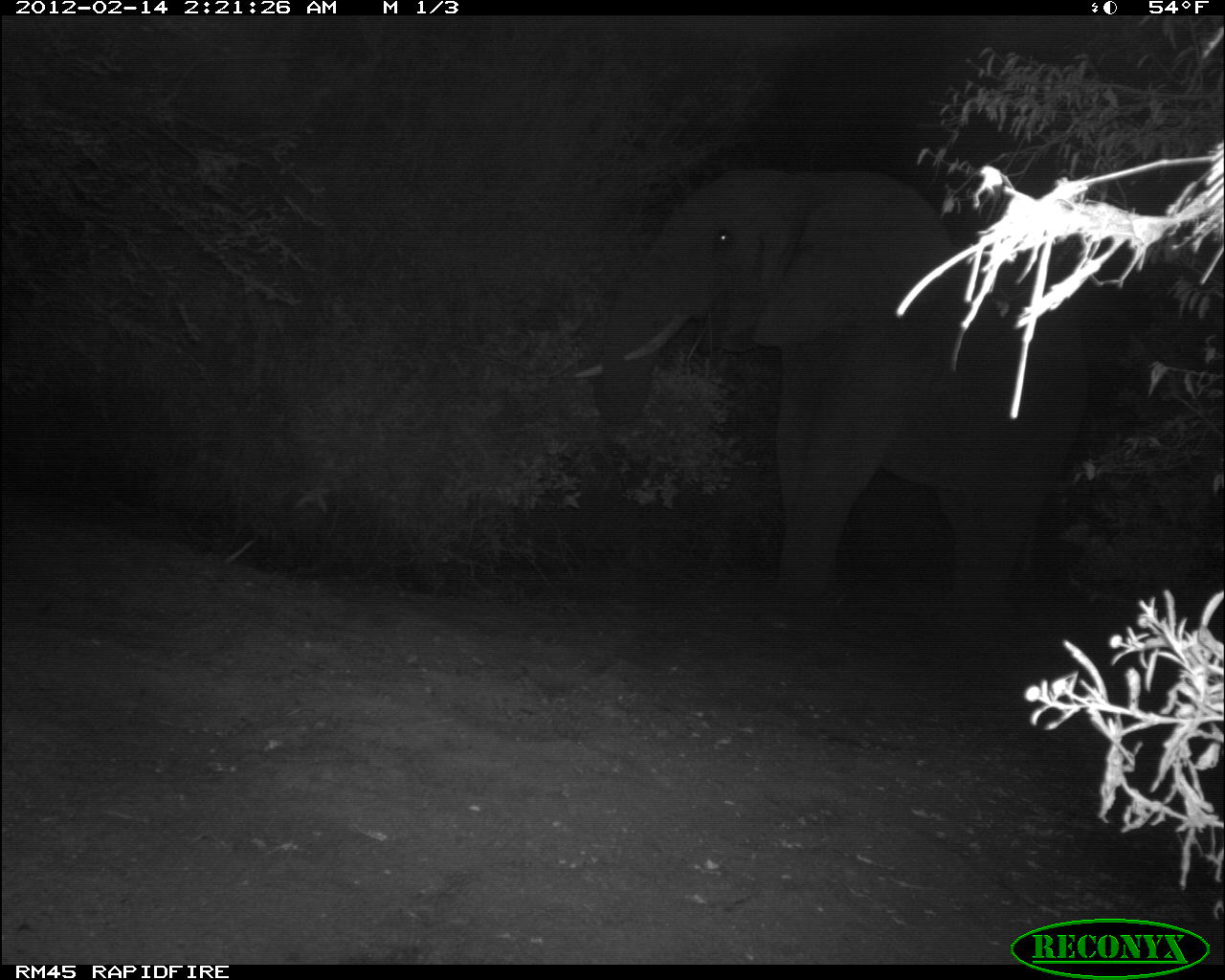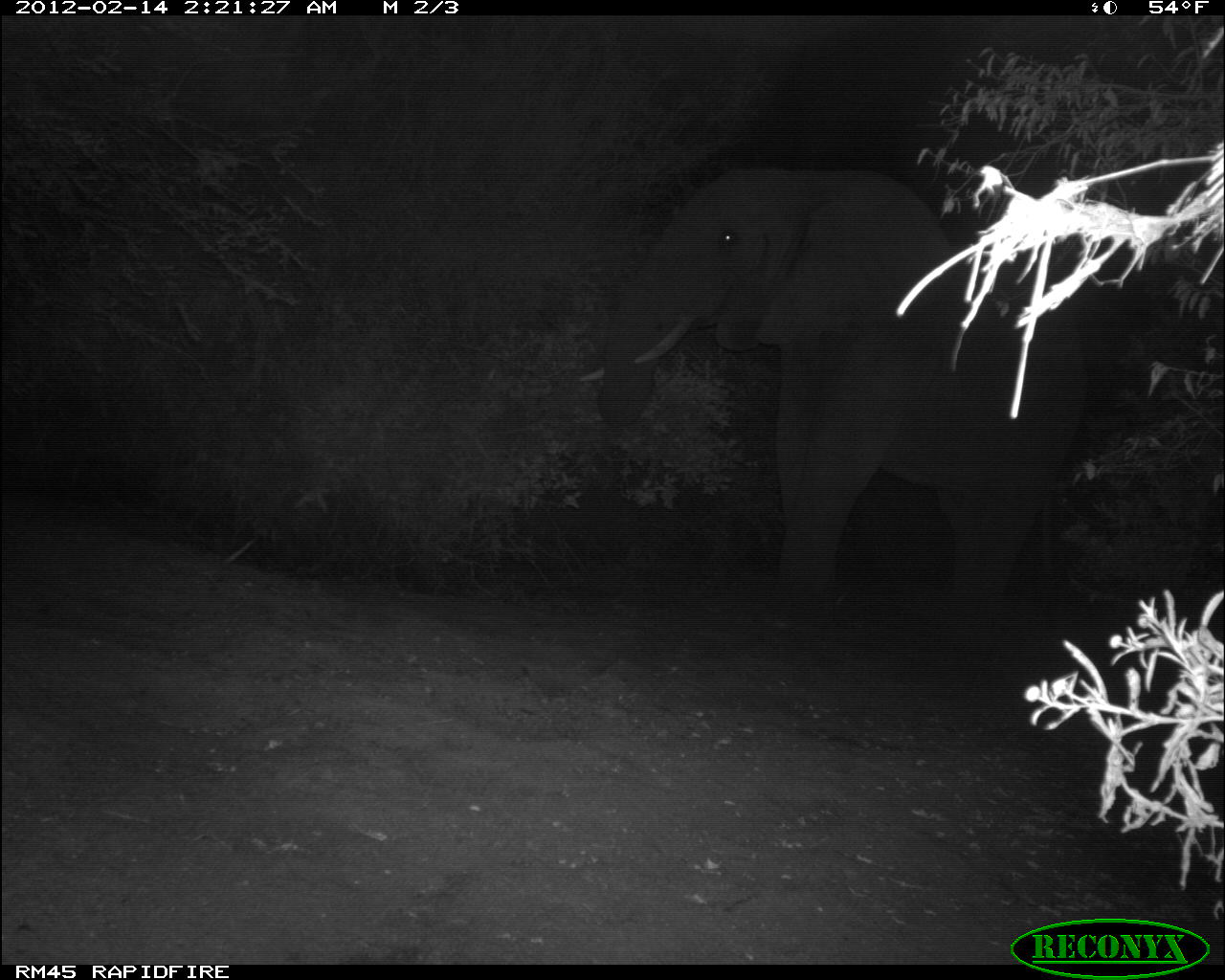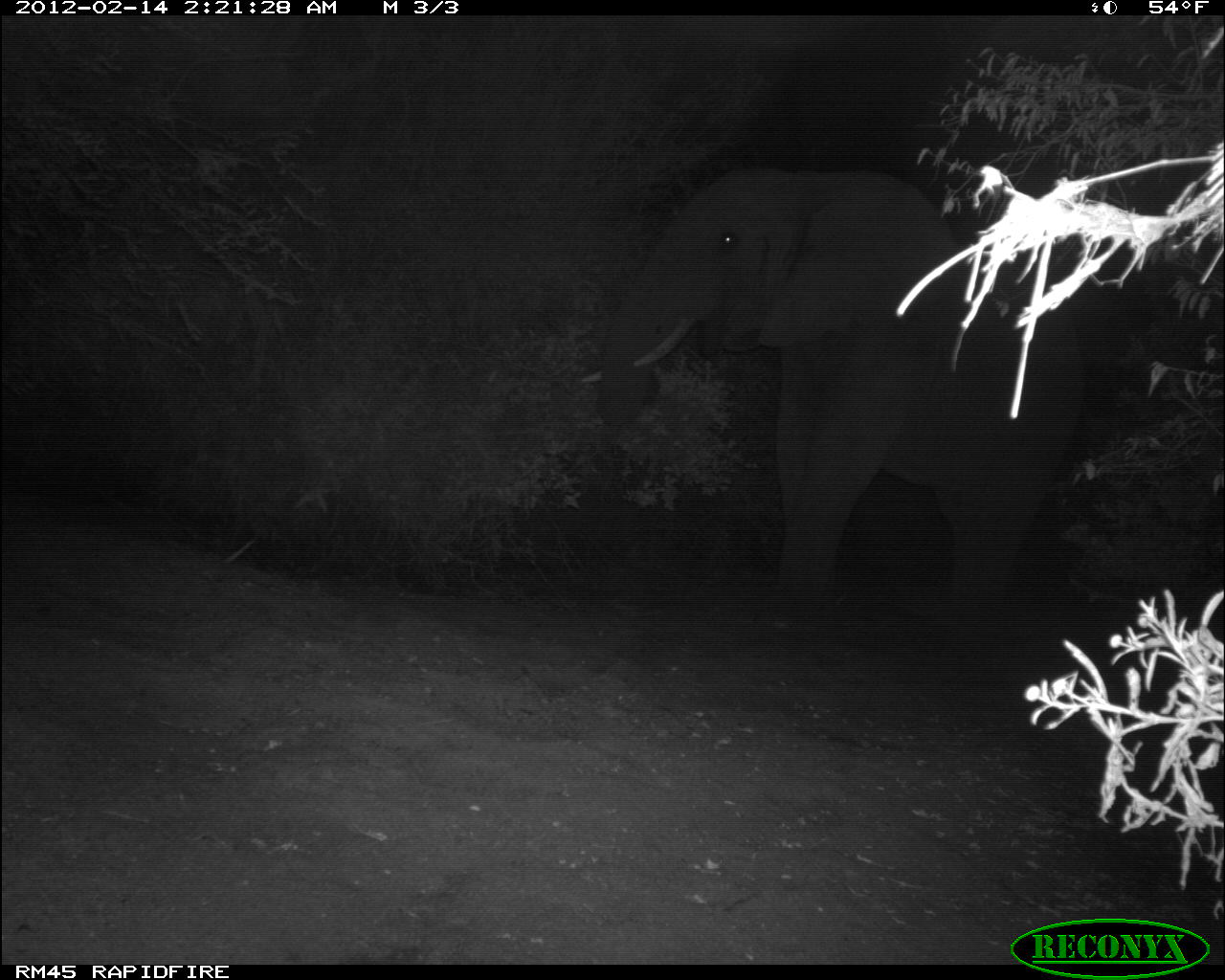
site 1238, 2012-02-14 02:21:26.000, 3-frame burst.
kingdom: Animalia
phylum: Chordata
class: Mammalia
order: Proboscidea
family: Elephantidae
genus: Loxodonta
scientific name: Loxodonta africana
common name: african bush elephant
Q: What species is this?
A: Loxodonta africana (african bush elephant).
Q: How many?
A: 1.